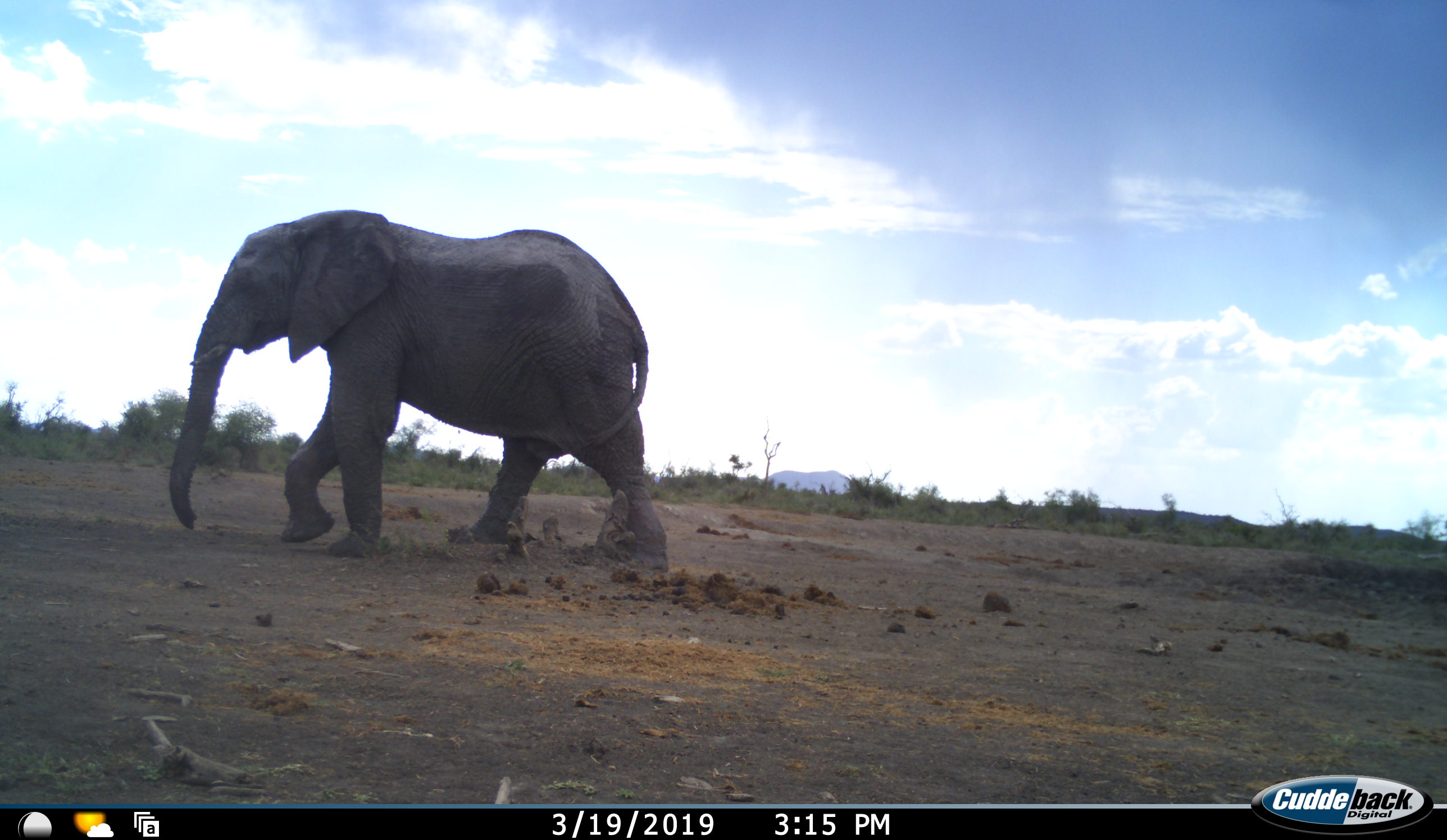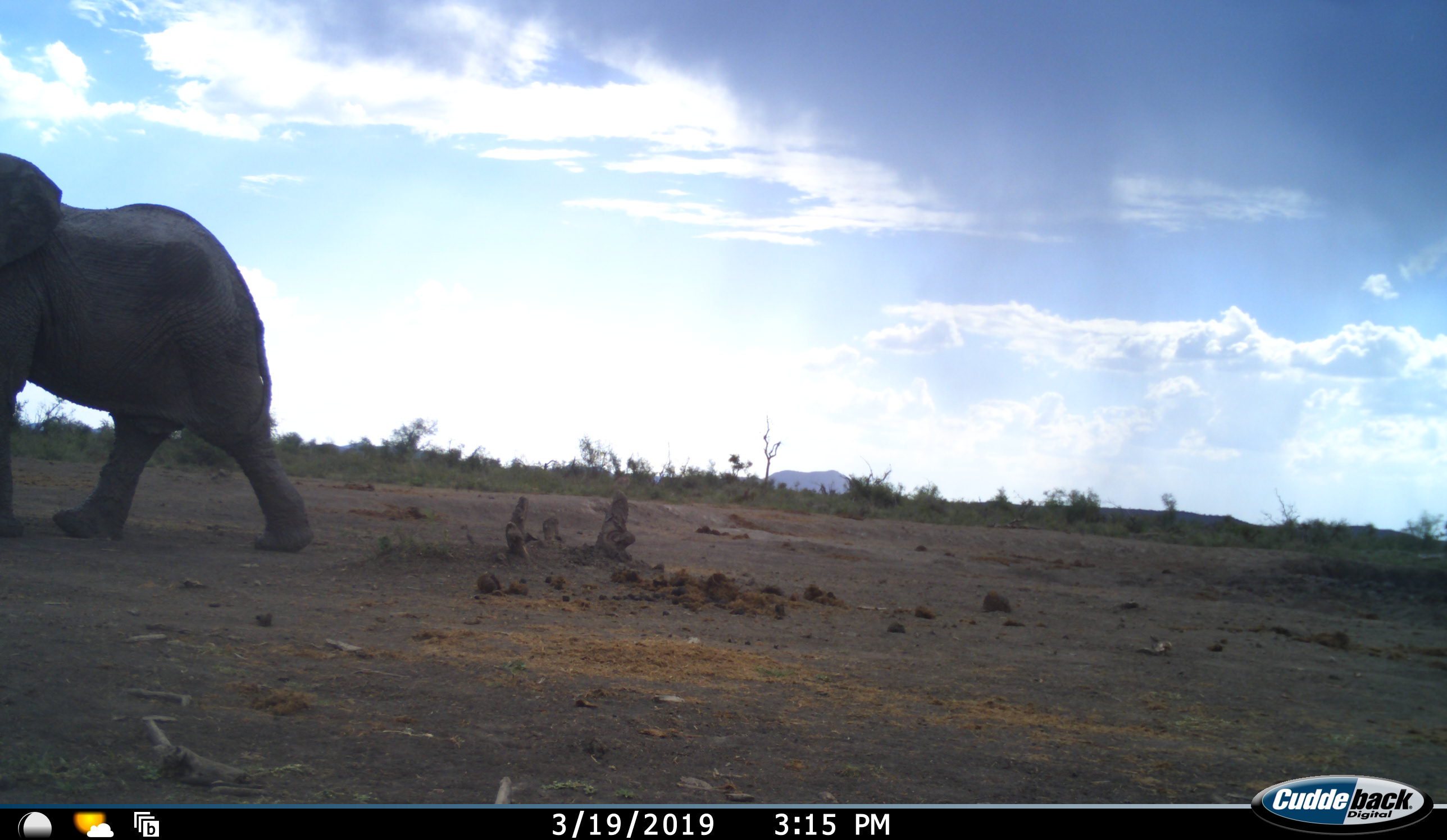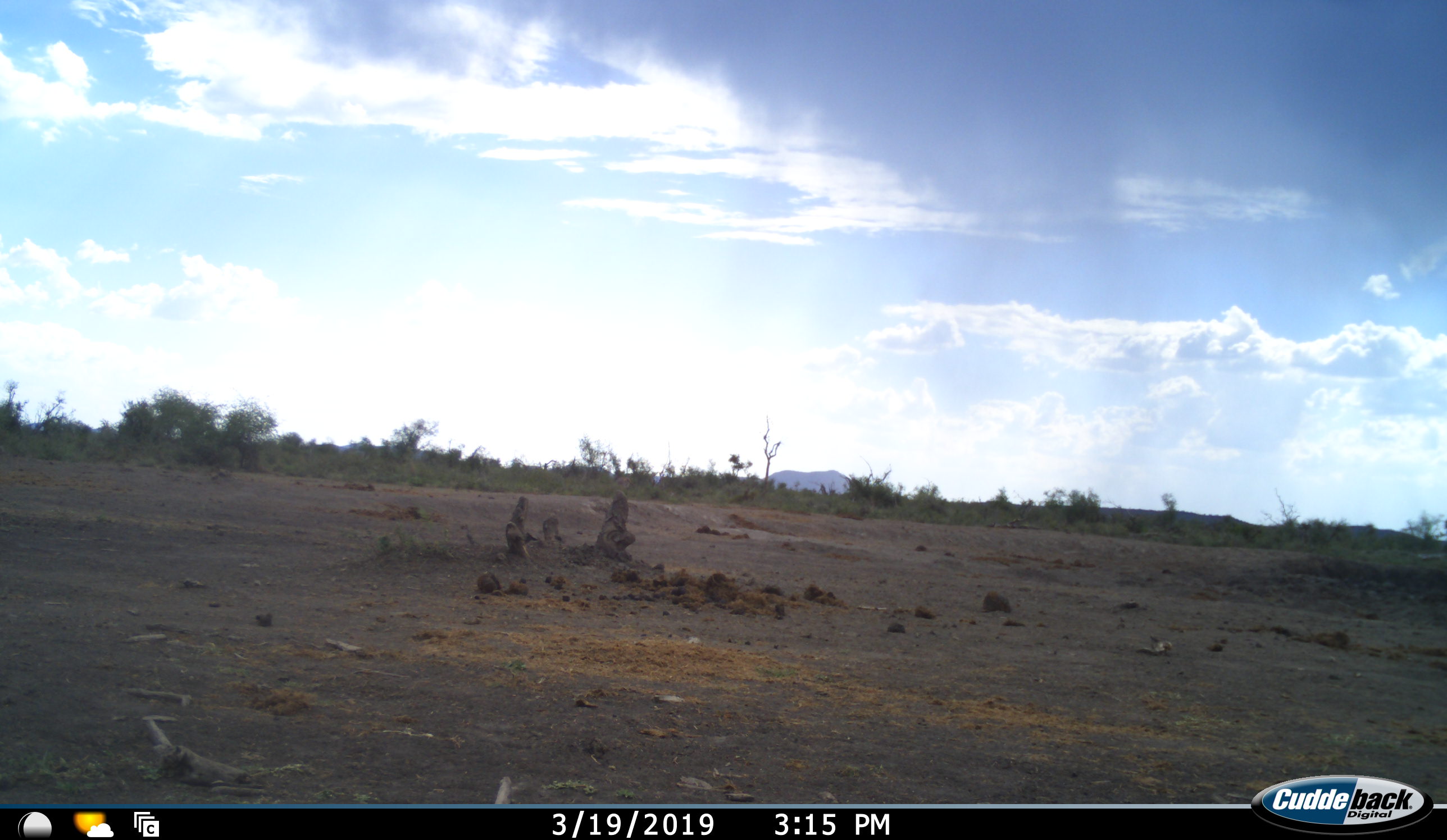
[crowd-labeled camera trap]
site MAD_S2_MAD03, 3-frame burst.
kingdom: Animalia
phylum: Chordata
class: Mammalia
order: Proboscidea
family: Elephantidae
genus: Loxodonta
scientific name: Loxodonta africana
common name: african bush elephant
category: elephant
Elephant (african bush elephant) (Loxodonta africana), count 1. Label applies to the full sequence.